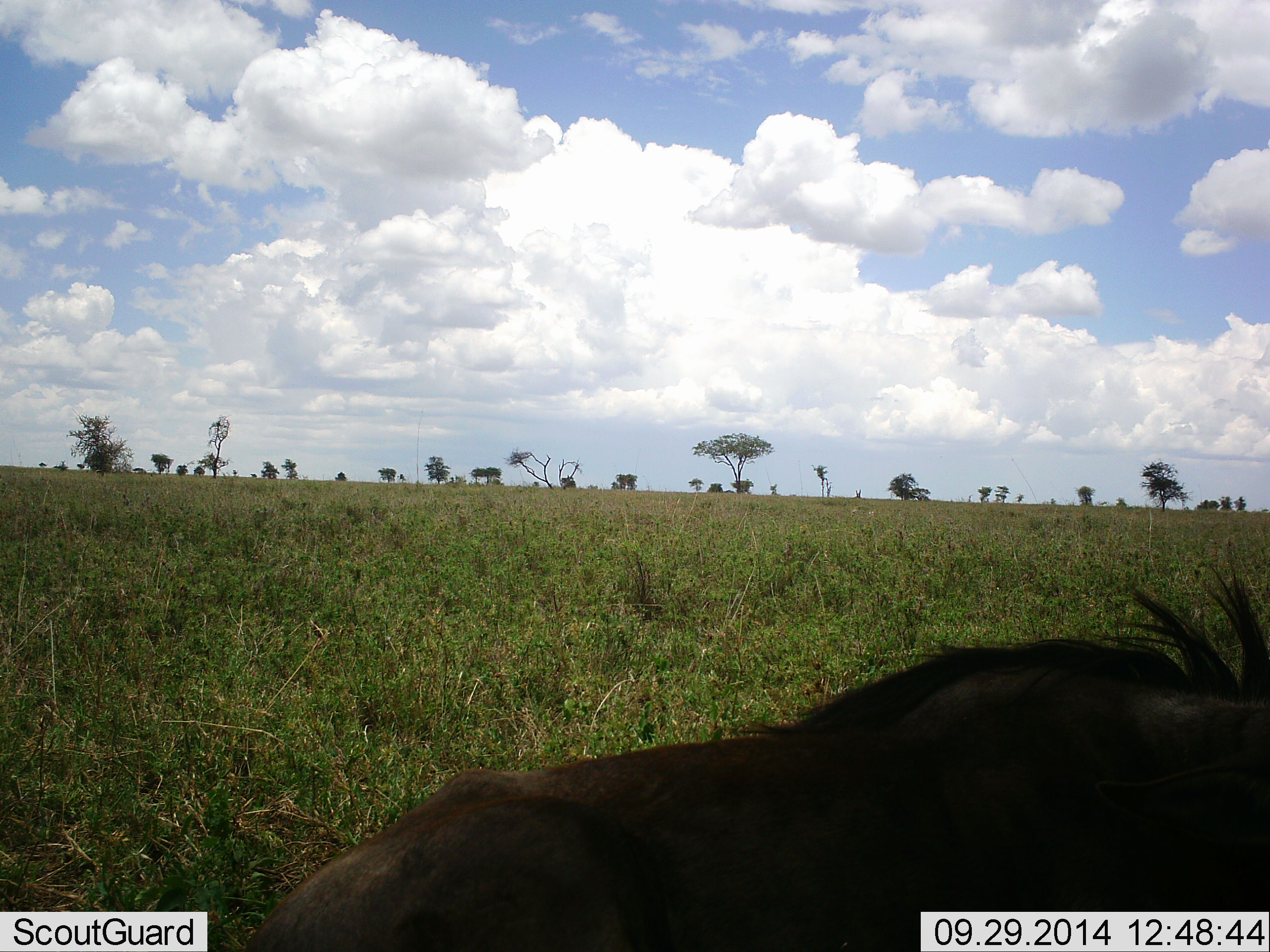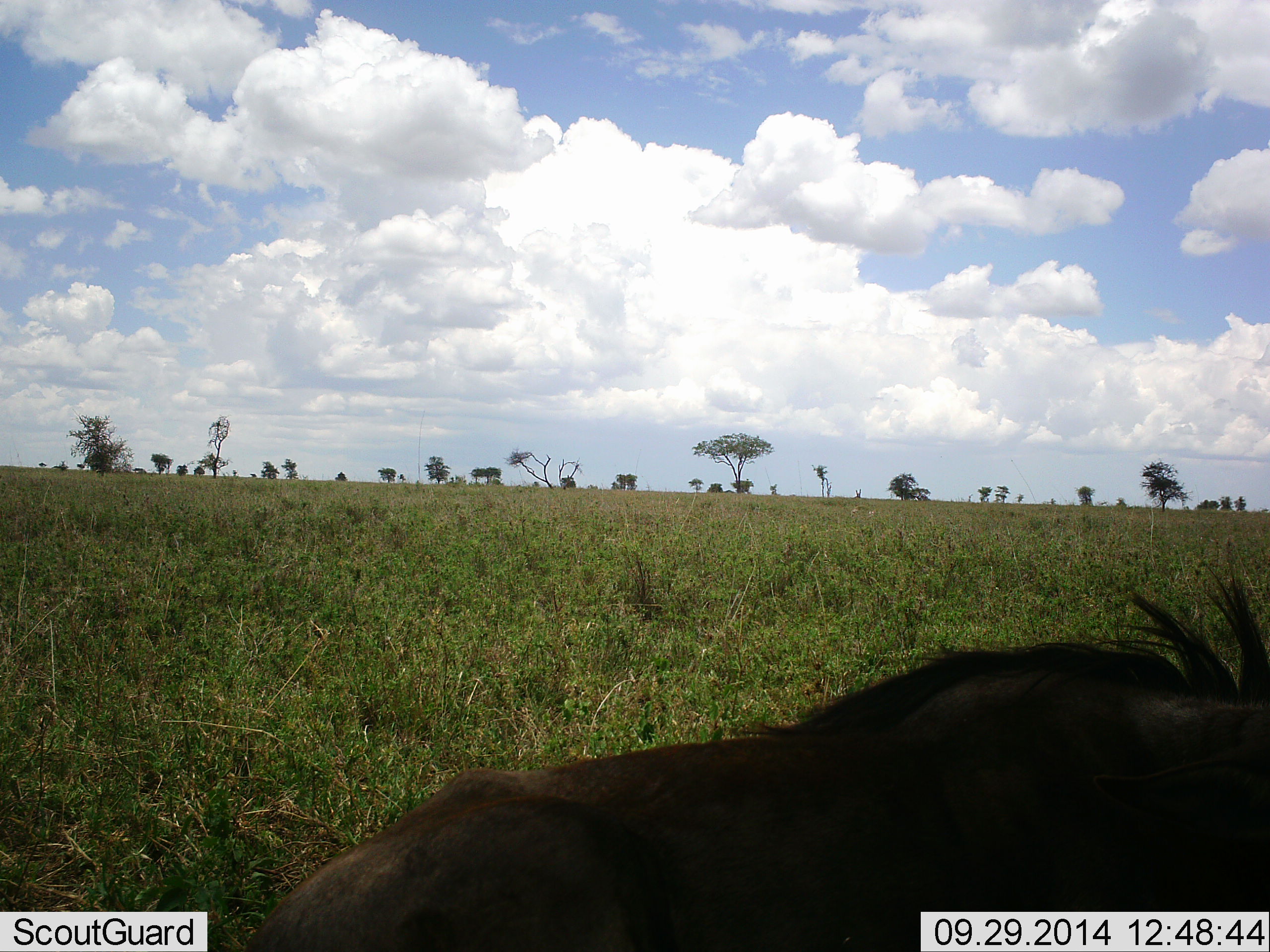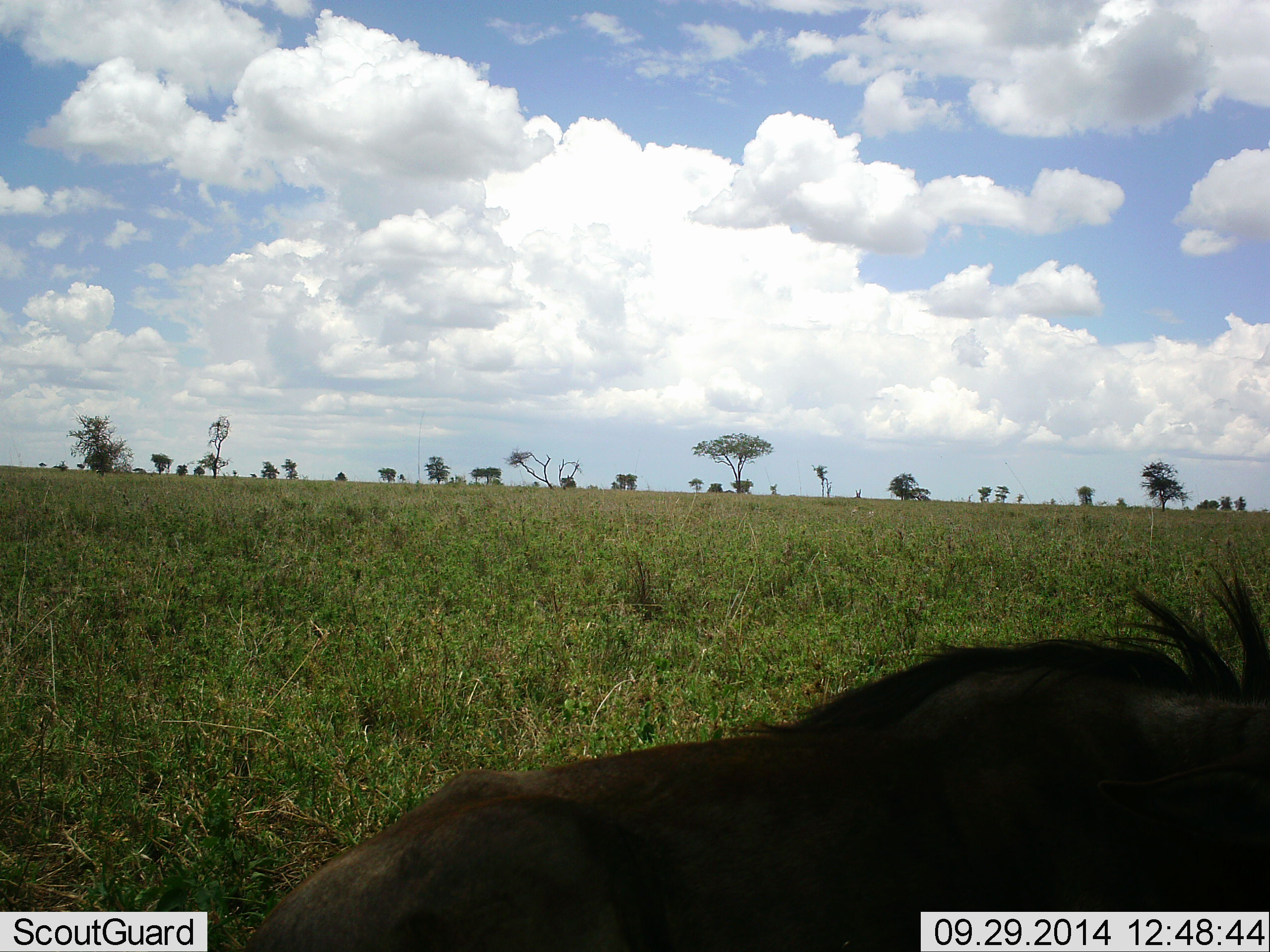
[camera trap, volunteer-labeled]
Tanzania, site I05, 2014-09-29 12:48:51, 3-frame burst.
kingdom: Animalia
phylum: Chordata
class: Mammalia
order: Artiodactyla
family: Bovidae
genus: Connochaetes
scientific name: Connochaetes taurinus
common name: blue wildebeest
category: wildebeest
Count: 1.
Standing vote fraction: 10%.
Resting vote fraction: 90%.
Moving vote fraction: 0%.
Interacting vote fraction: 0%.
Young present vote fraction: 0%.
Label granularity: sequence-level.